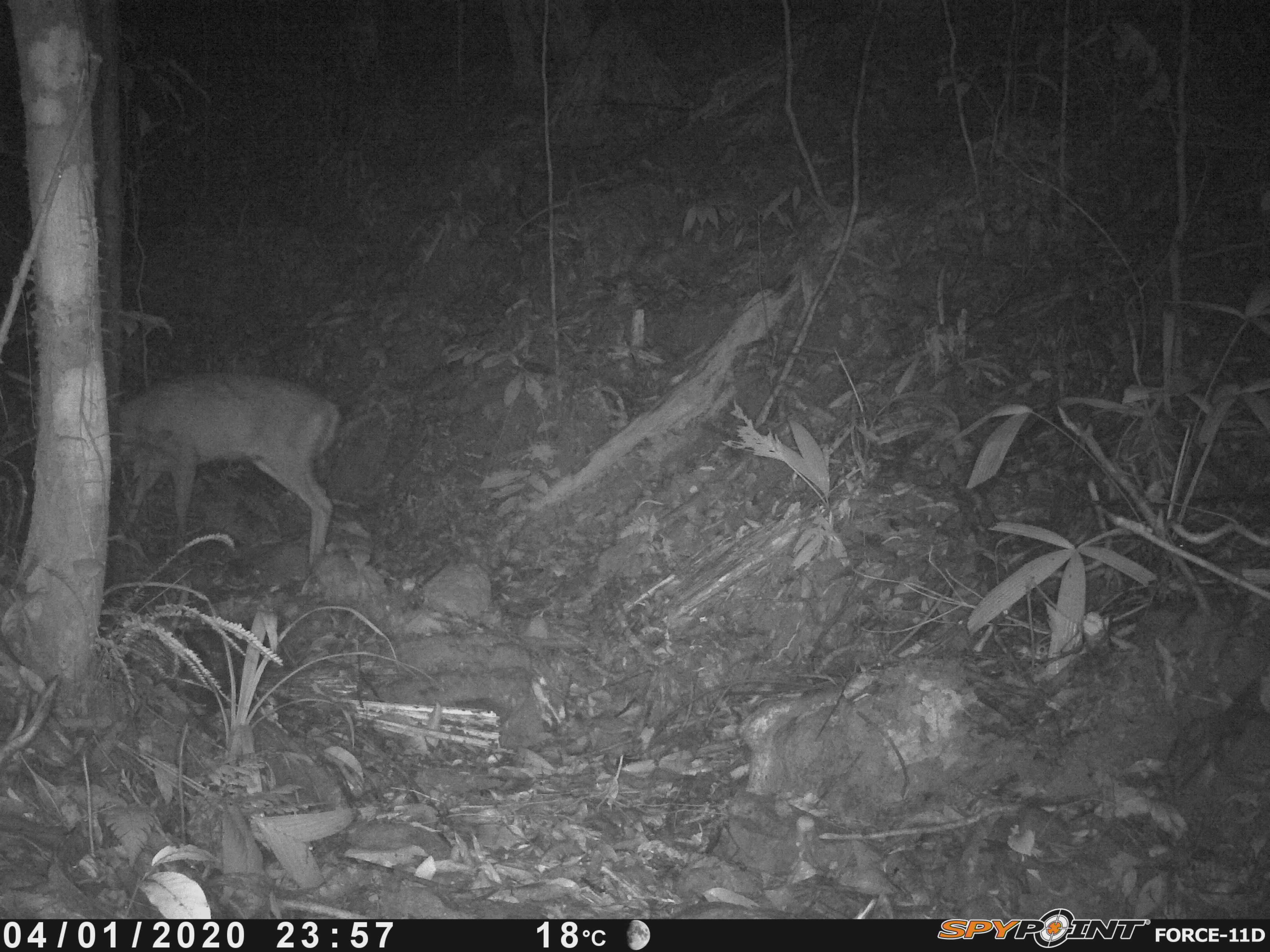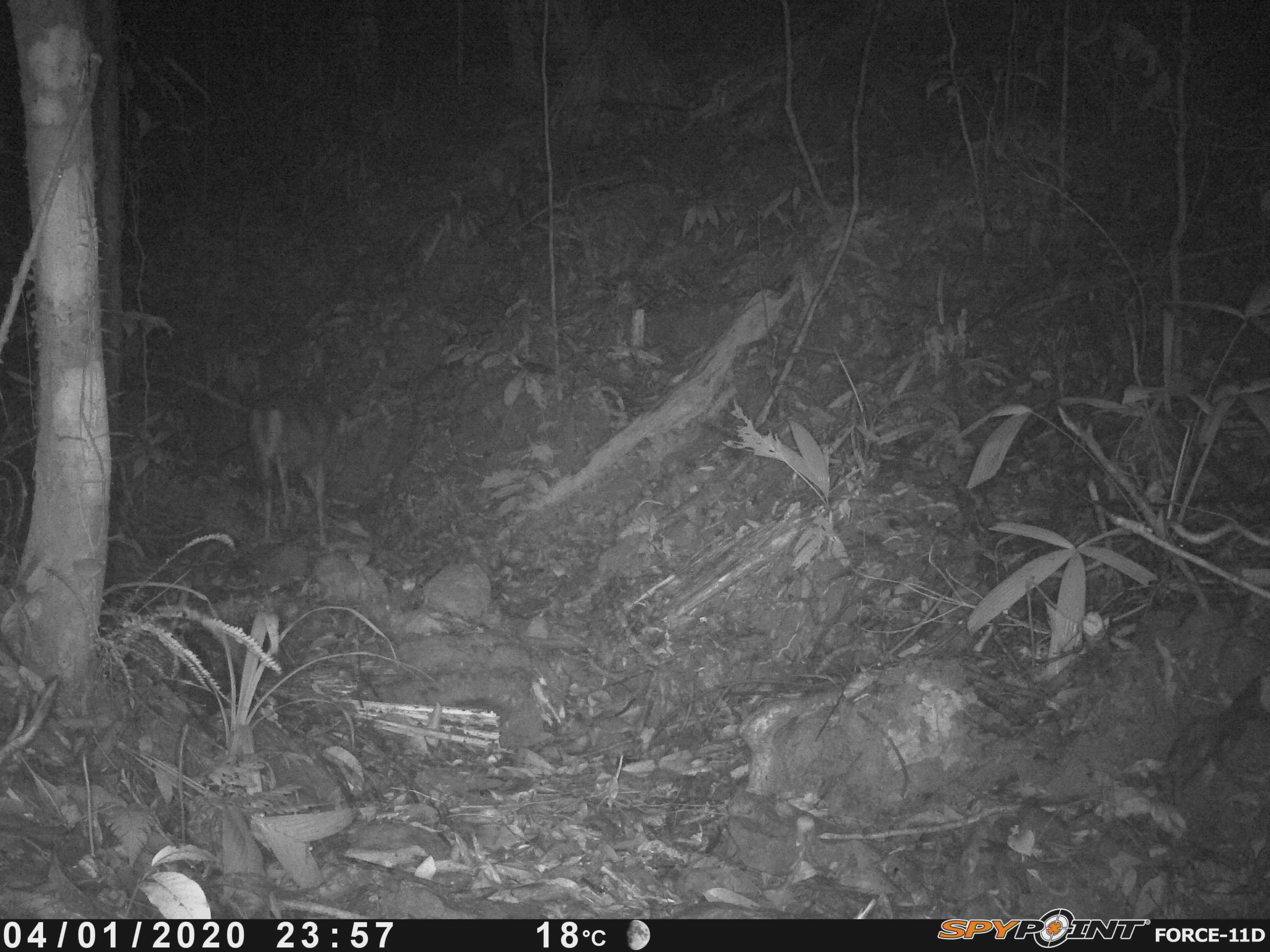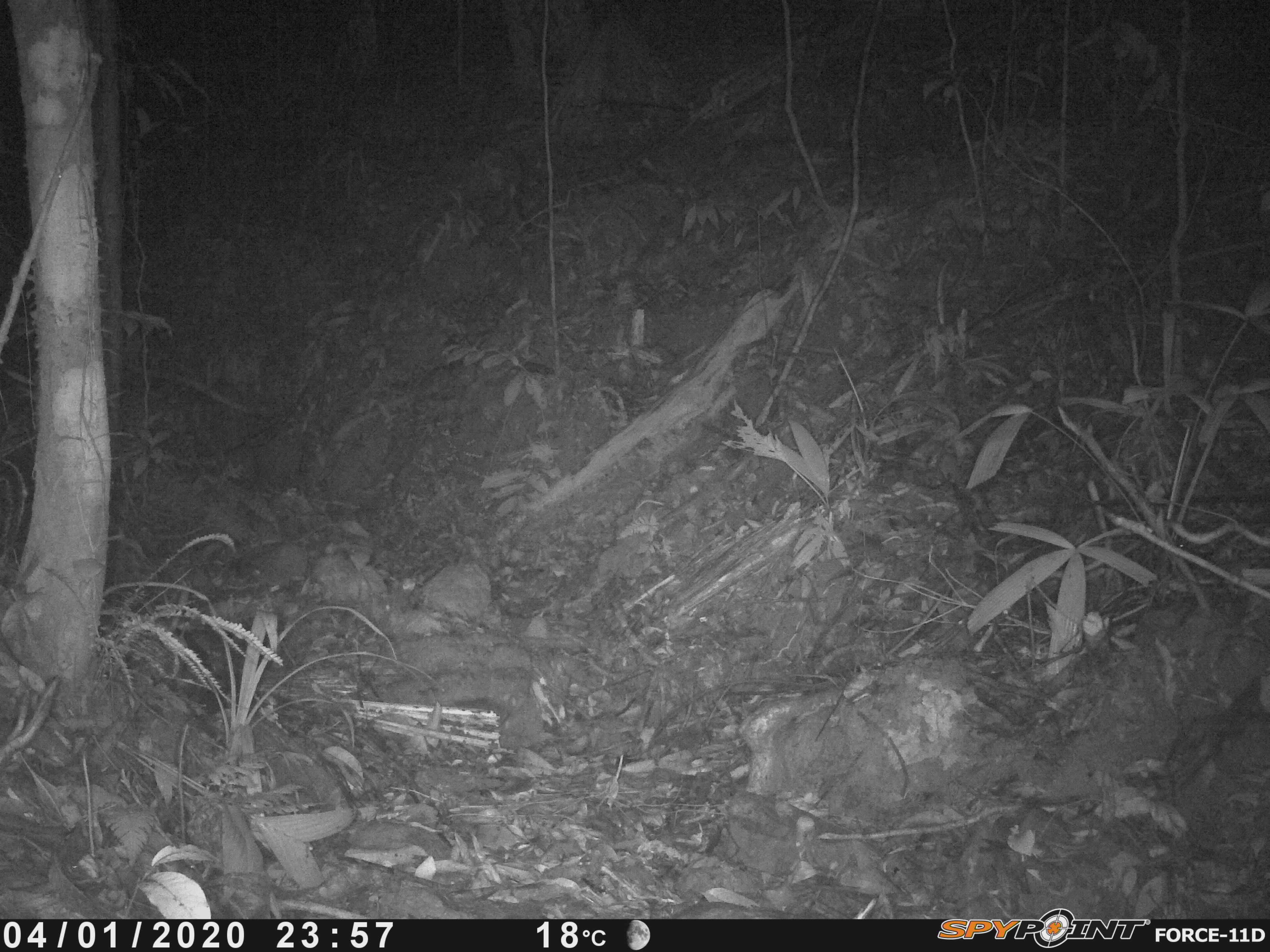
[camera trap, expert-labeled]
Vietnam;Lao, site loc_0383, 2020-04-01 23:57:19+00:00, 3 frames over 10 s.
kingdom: Animalia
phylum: Chordata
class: Mammalia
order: Artiodactyla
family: Cervidae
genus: Muntiacus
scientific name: Muntiacus rooseveltorum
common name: roosevelt's muntjac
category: roosevelts muntjac group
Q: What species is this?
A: Roosevelts muntjac group (roosevelt's muntjac) (Muntiacus rooseveltorum).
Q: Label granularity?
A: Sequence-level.